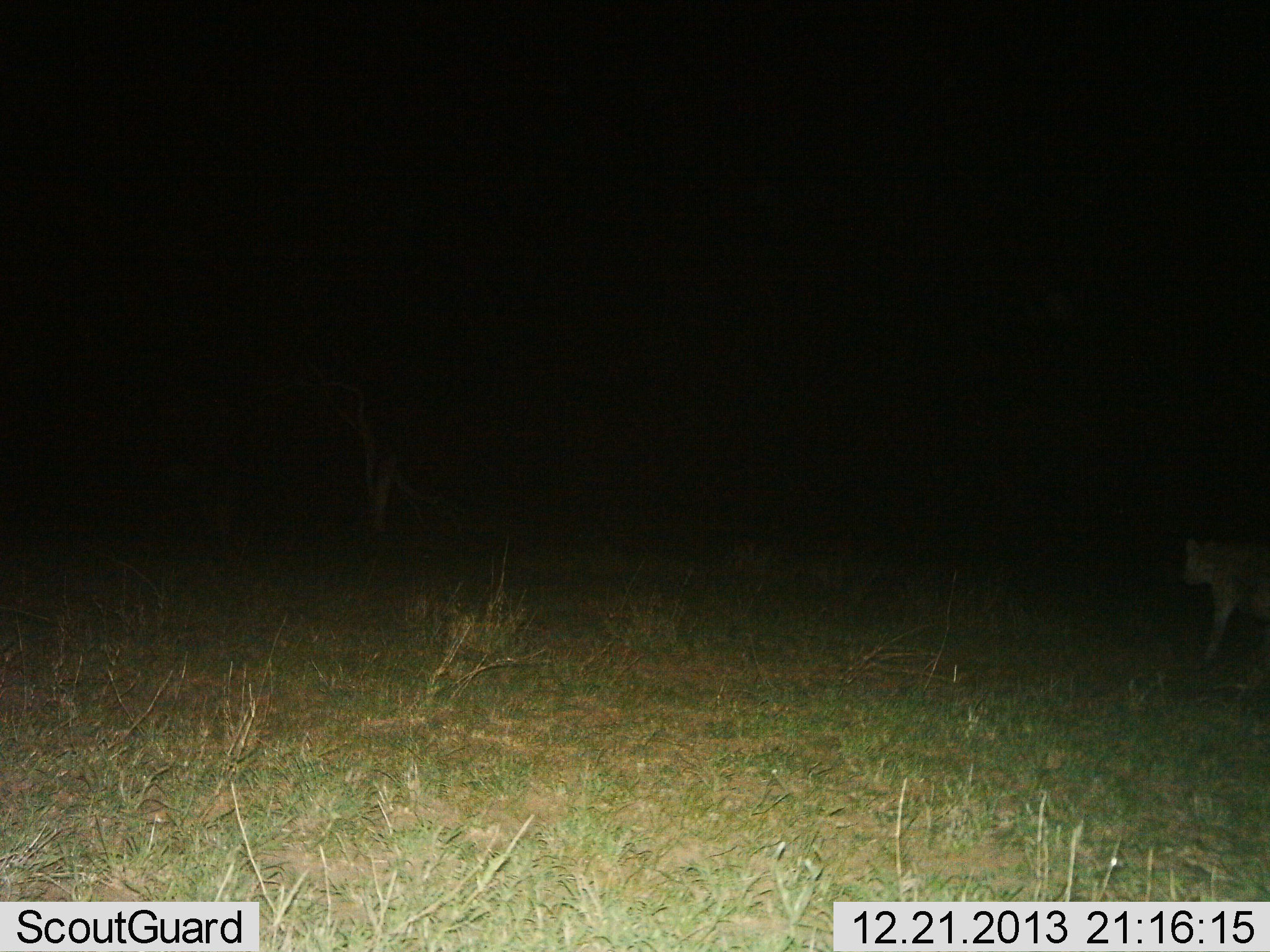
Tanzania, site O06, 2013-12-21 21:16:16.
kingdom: Animalia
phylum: Chordata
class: Mammalia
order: Carnivora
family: Hyaenidae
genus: Crocuta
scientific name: Crocuta crocuta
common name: spotted hyena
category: hyenaspotted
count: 1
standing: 30%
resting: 0%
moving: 80%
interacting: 0%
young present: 0%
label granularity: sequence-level